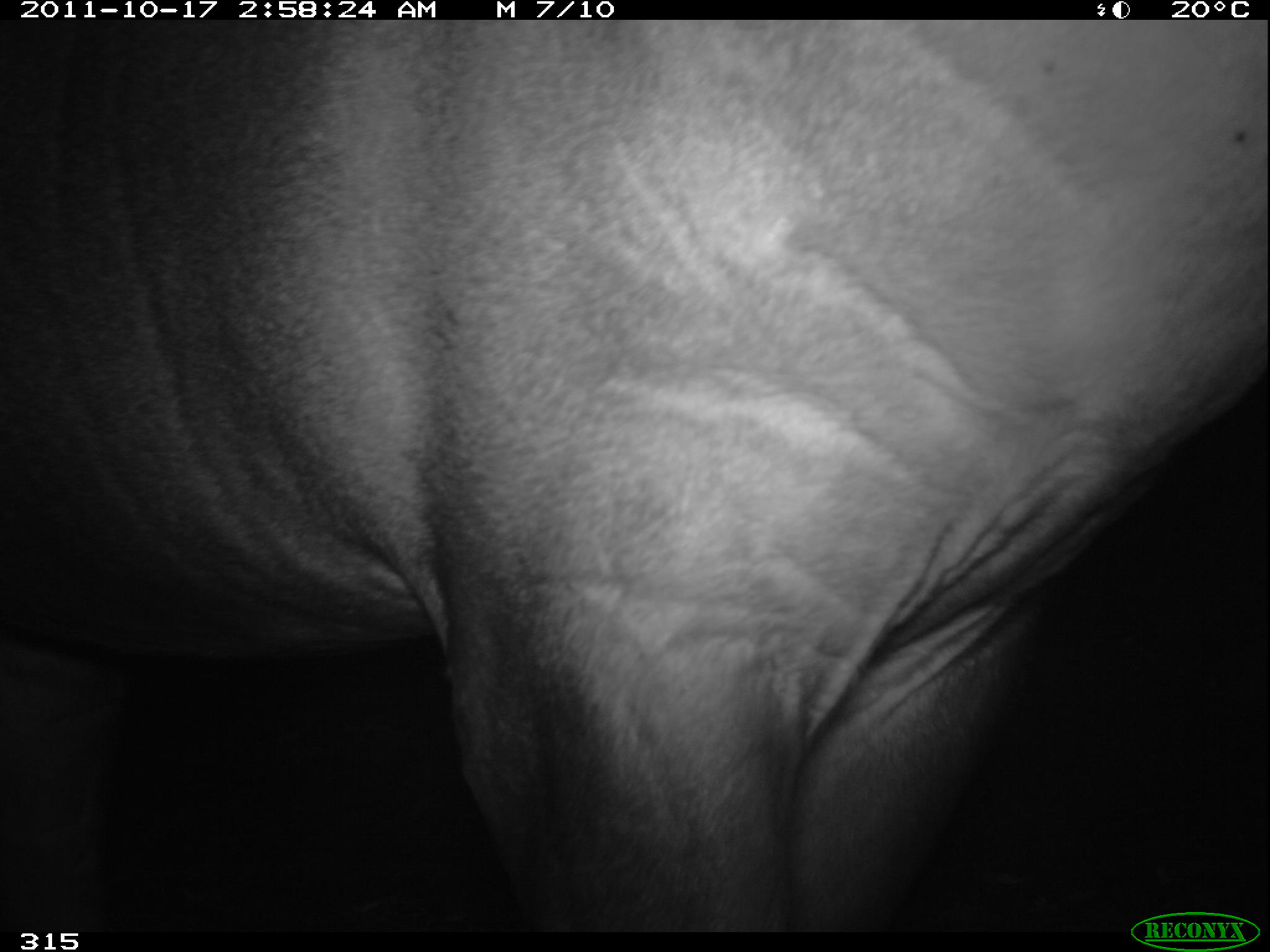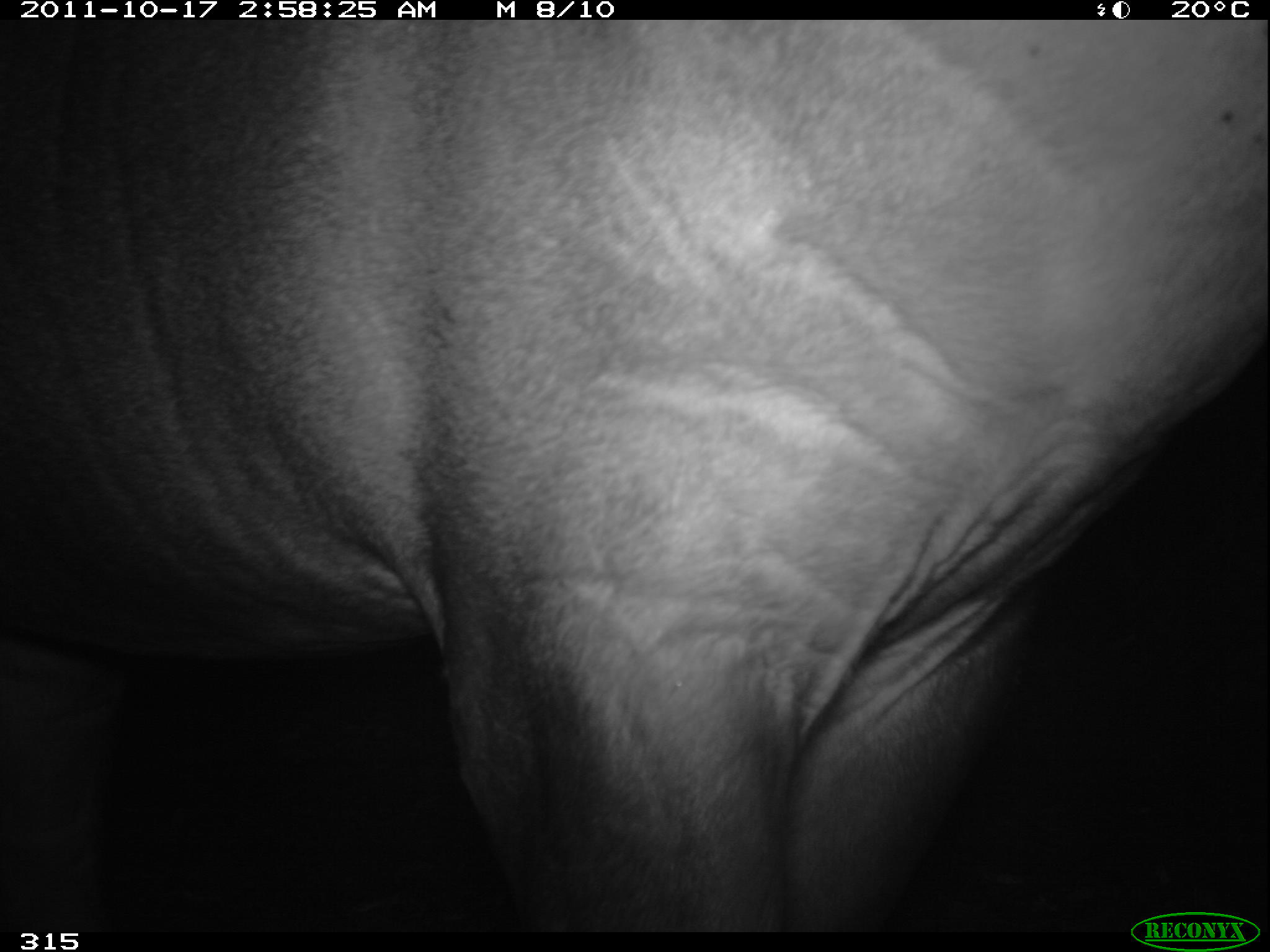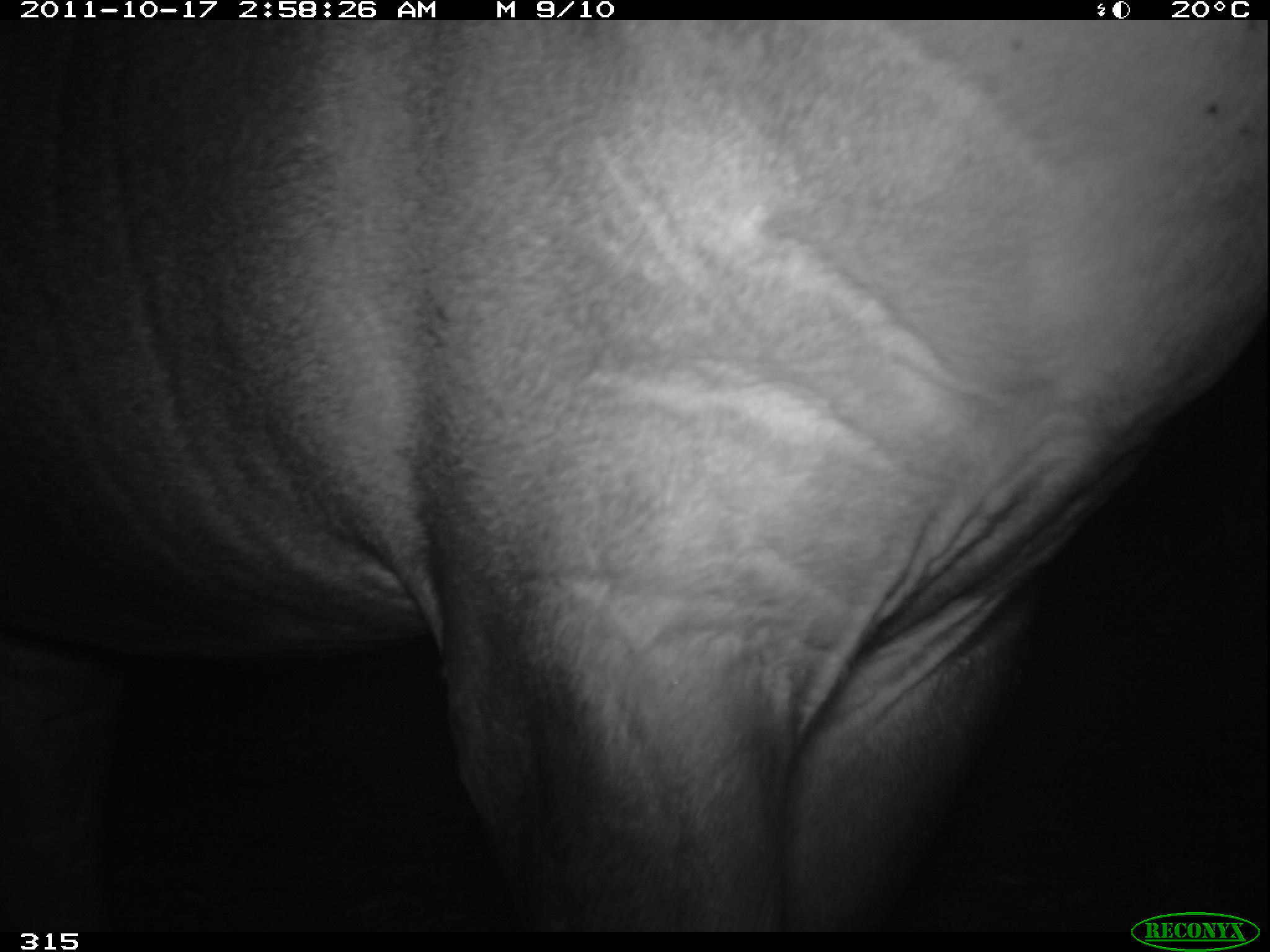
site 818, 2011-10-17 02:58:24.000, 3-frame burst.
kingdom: Animalia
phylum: Chordata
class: Mammalia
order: Perissodactyla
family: Tapiridae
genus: Tapirus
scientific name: Tapirus terrestris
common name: south american tapir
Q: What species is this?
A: Tapirus terrestris (south american tapir).